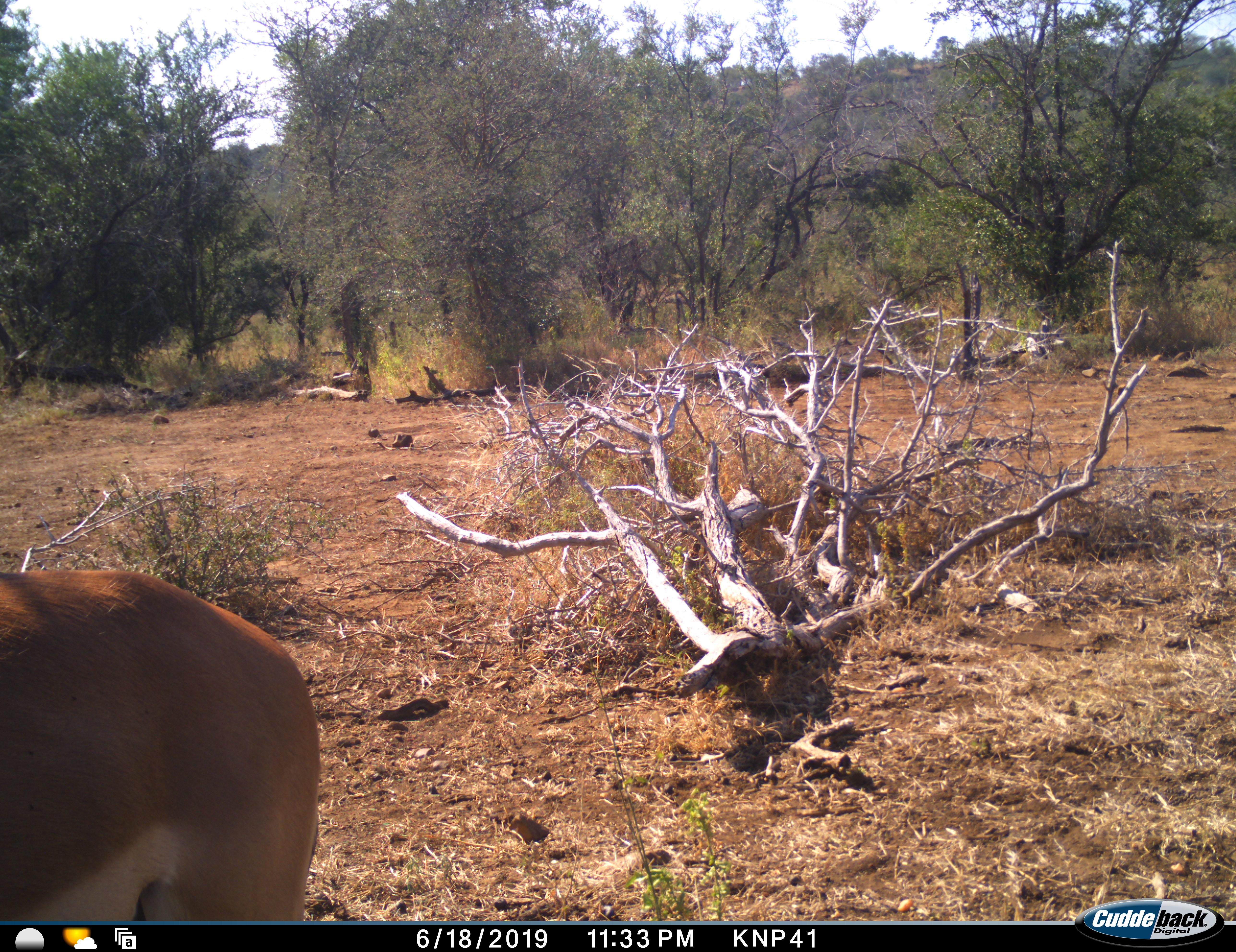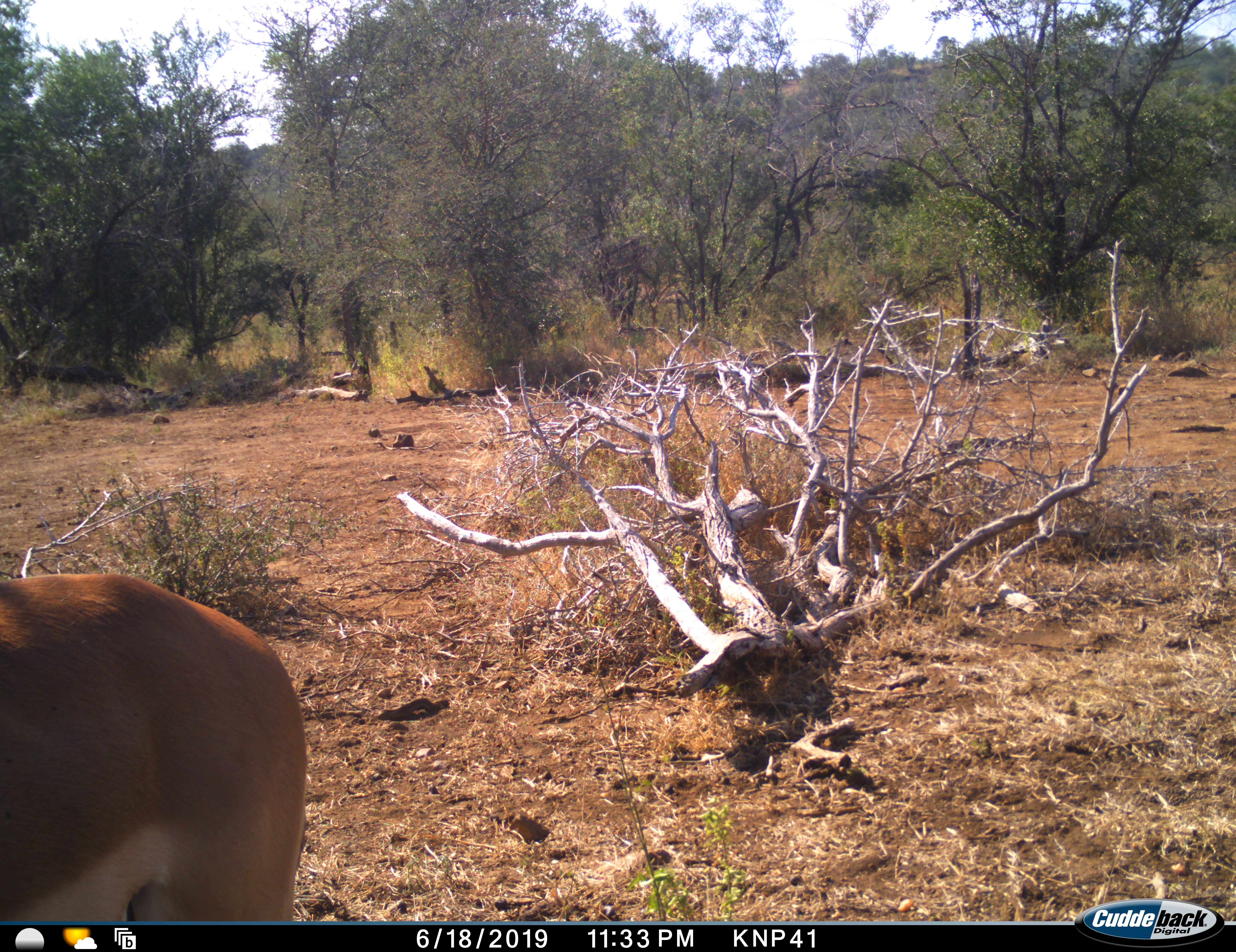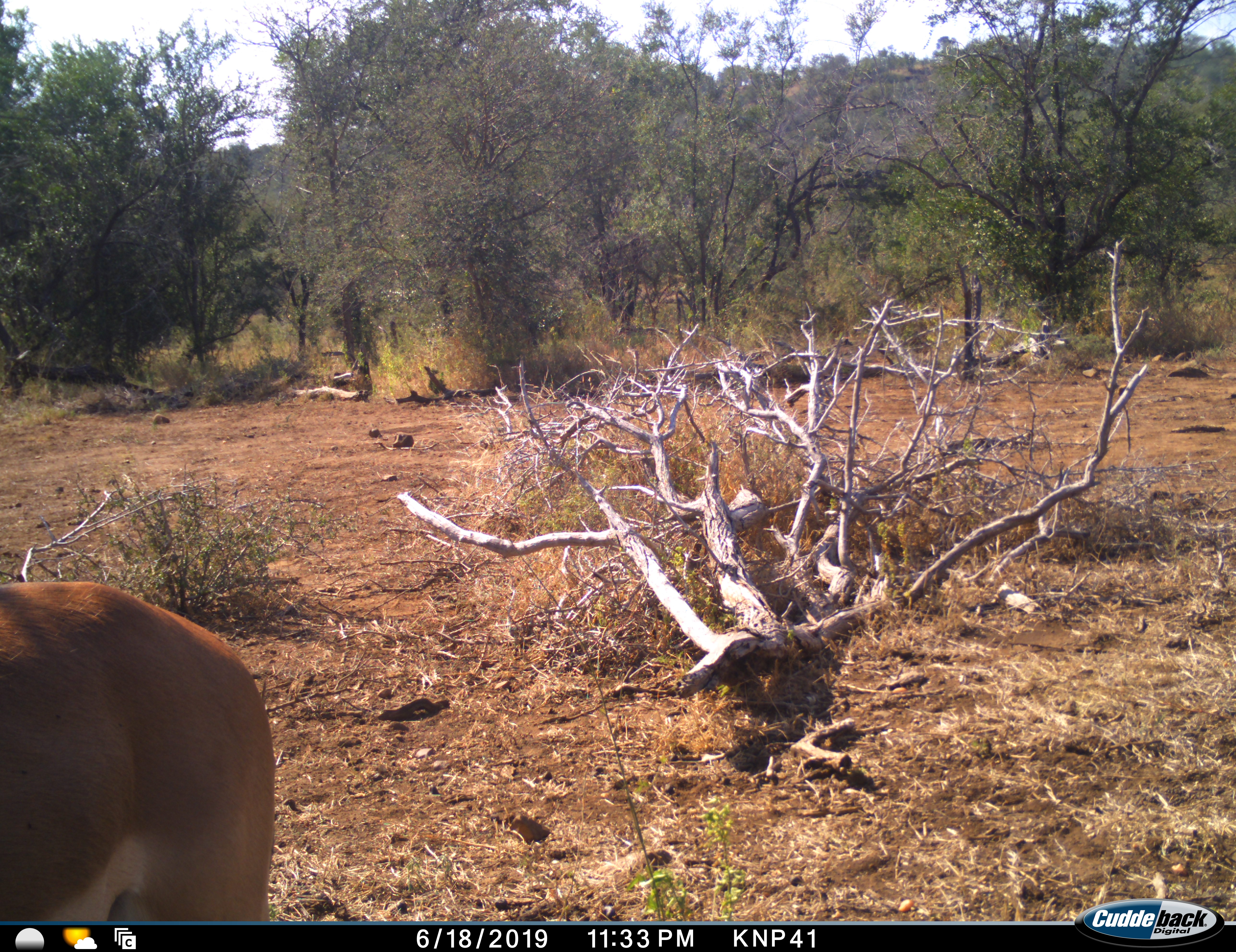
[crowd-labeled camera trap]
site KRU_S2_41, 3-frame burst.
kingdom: Animalia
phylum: Chordata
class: Mammalia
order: Artiodactyla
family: Bovidae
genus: Aepyceros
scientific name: Aepyceros melampus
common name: impala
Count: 1.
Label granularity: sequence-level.